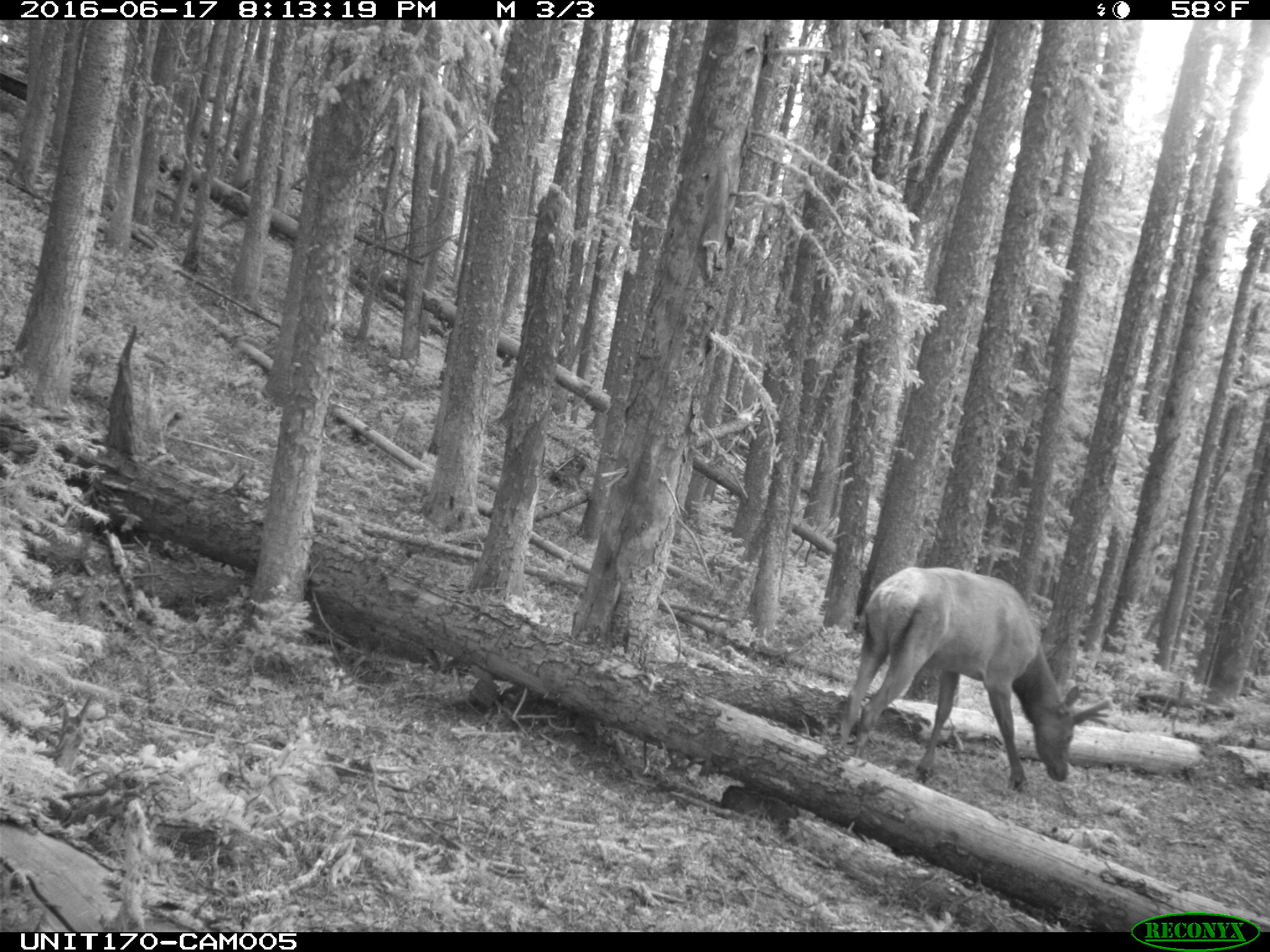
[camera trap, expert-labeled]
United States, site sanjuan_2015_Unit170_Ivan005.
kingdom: Animalia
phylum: Chordata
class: Mammalia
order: Artiodactyla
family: Cervidae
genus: Cervus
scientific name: Cervus elaphus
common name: red deer